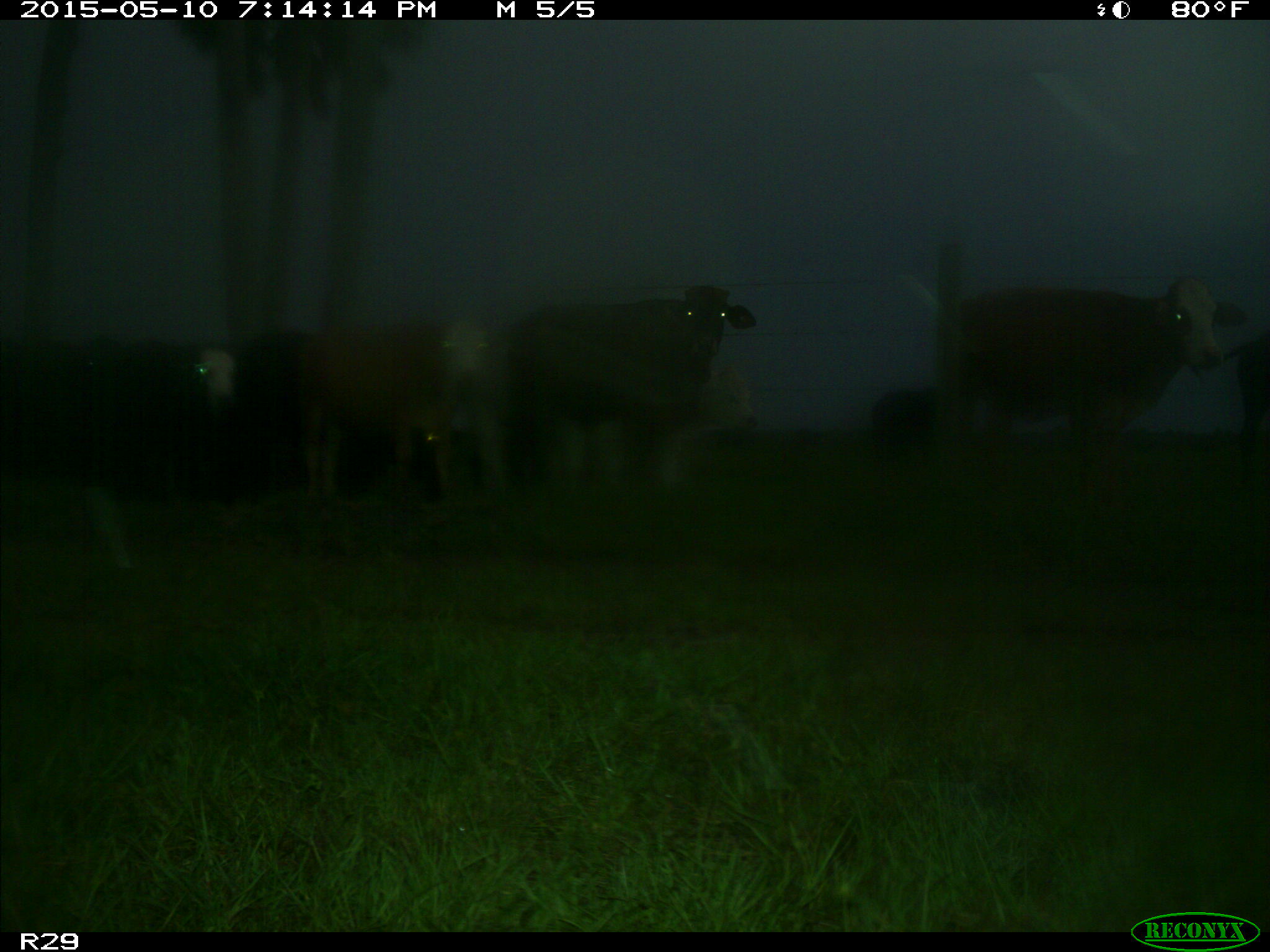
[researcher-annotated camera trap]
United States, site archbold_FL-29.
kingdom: Animalia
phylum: Chordata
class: Mammalia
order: Artiodactyla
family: Bovidae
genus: Bos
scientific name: Bos taurus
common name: domestic cow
Bos taurus (domestic cow).